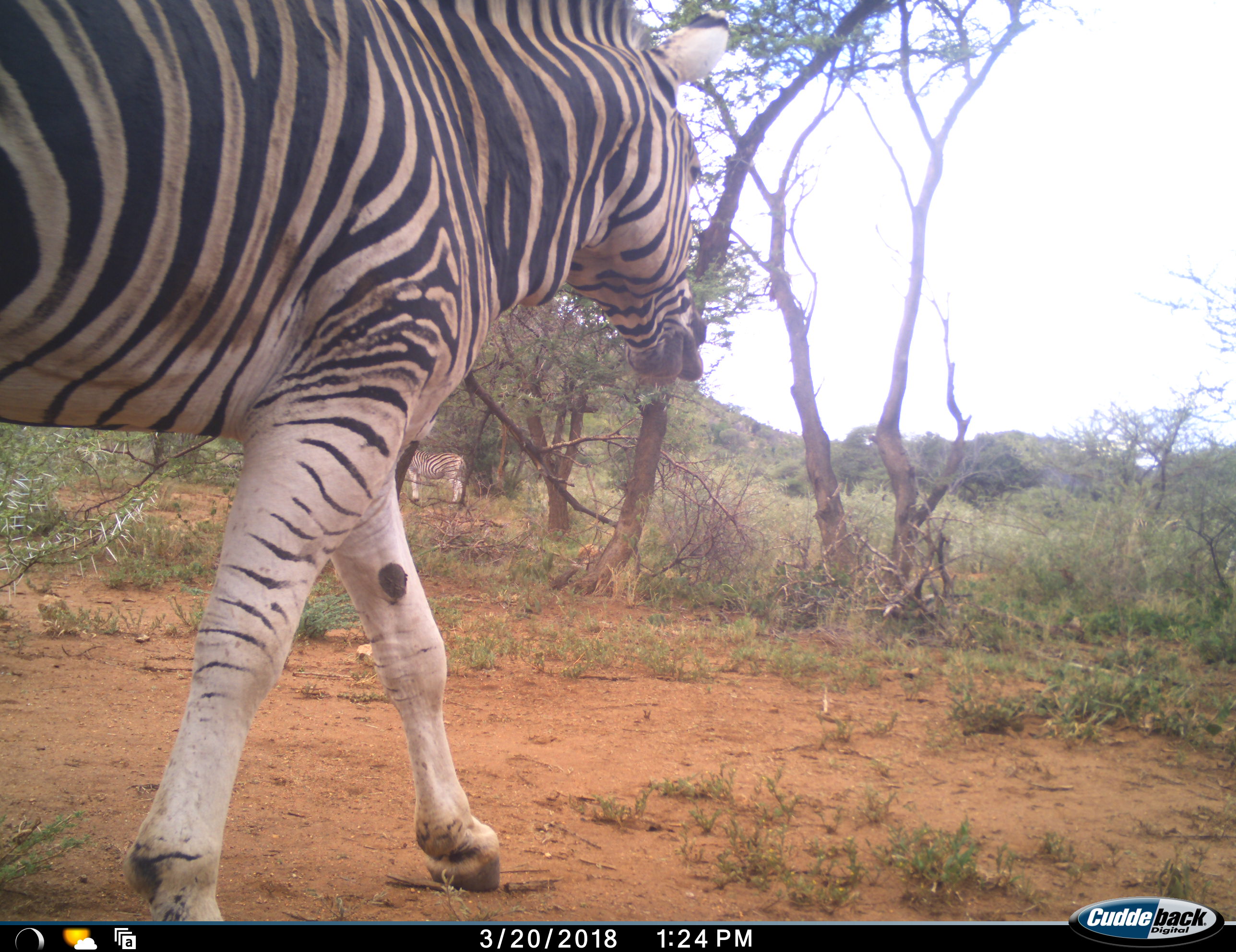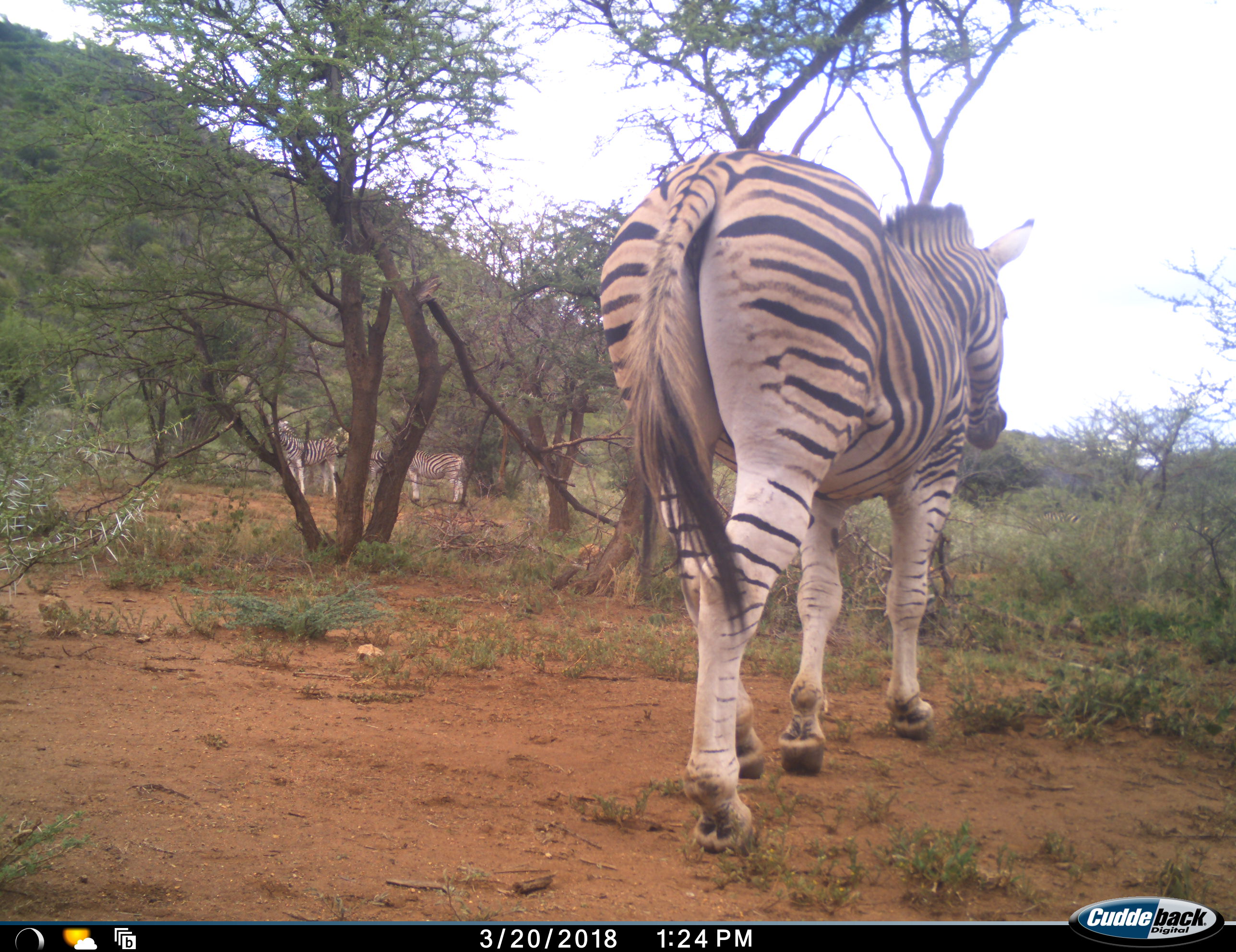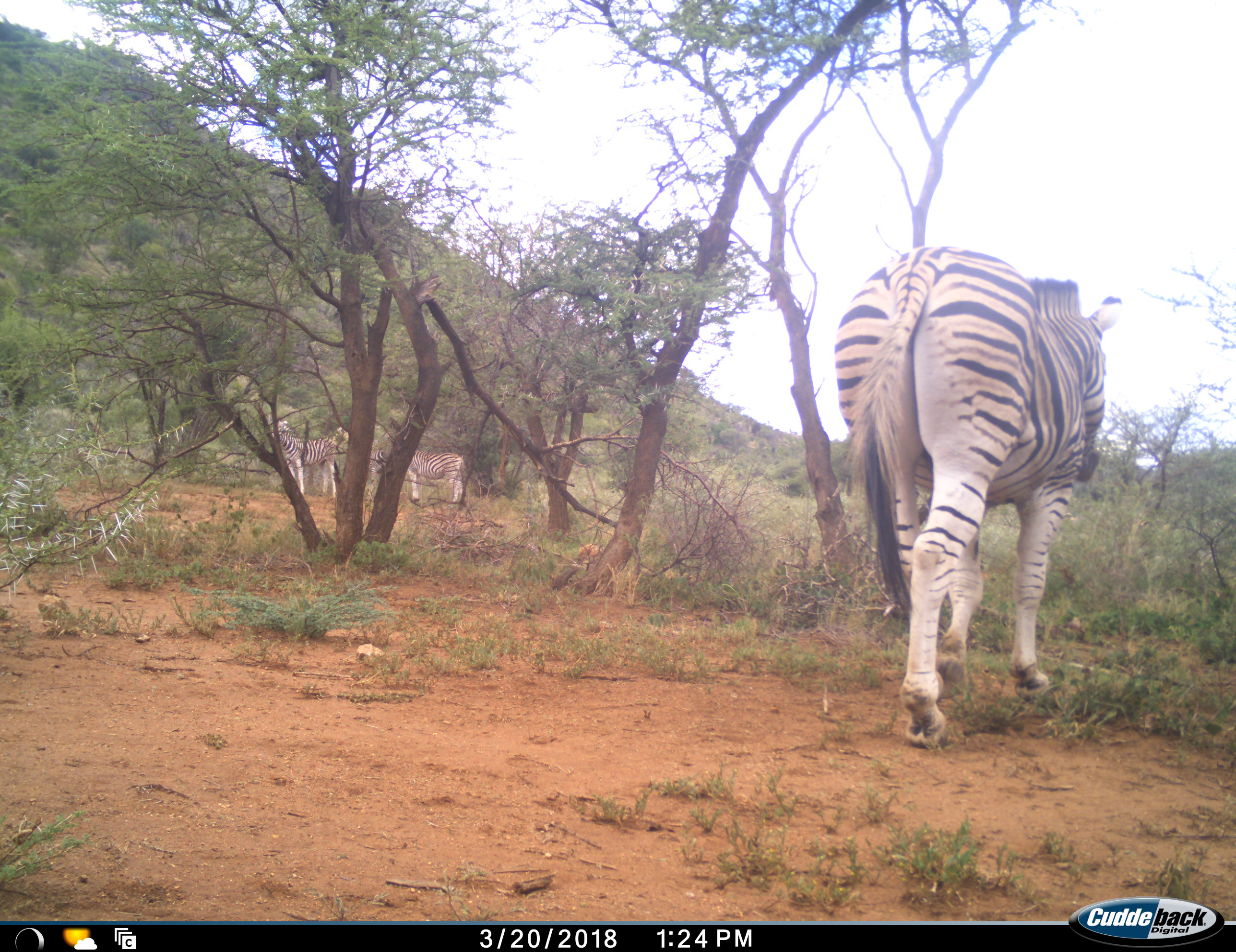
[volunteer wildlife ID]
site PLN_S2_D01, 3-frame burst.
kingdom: Animalia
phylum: Chordata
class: Mammalia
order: Perissodactyla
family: Equidae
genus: Equus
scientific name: Equus quagga burchellii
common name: burchell's zebra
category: zebraburchells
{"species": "zebraburchells (burchell's zebra) (Equus quagga burchellii)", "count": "4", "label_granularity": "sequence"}